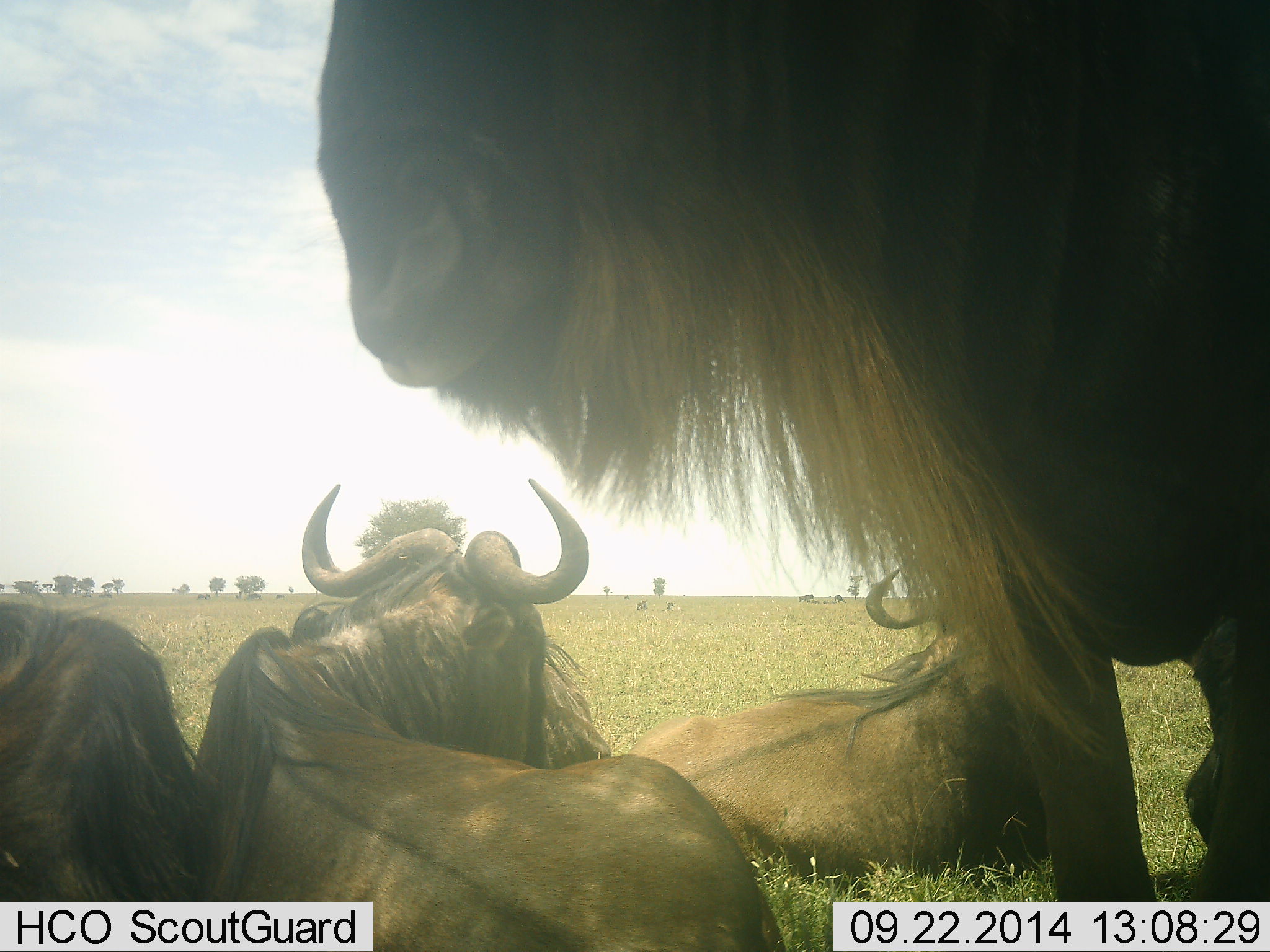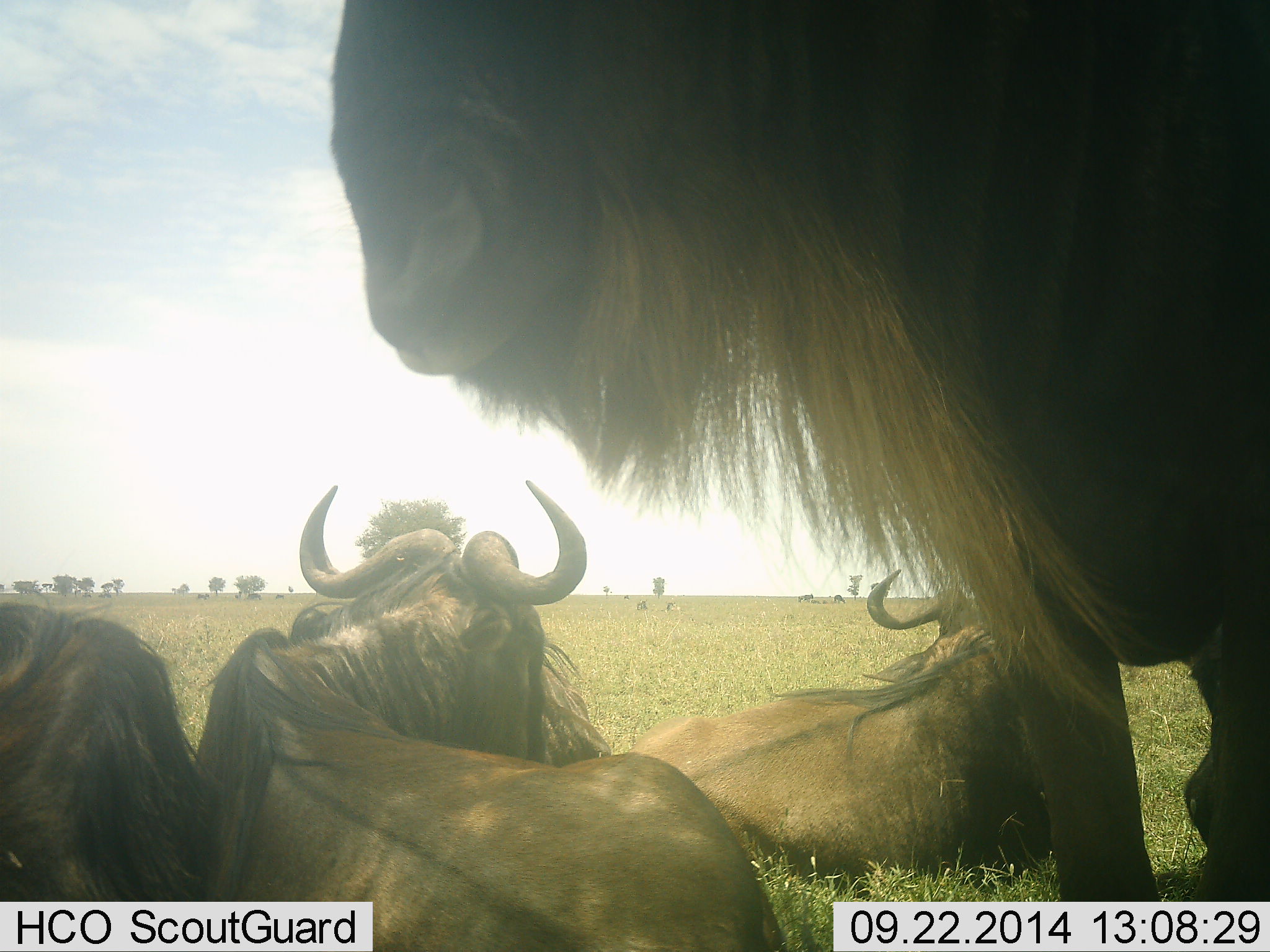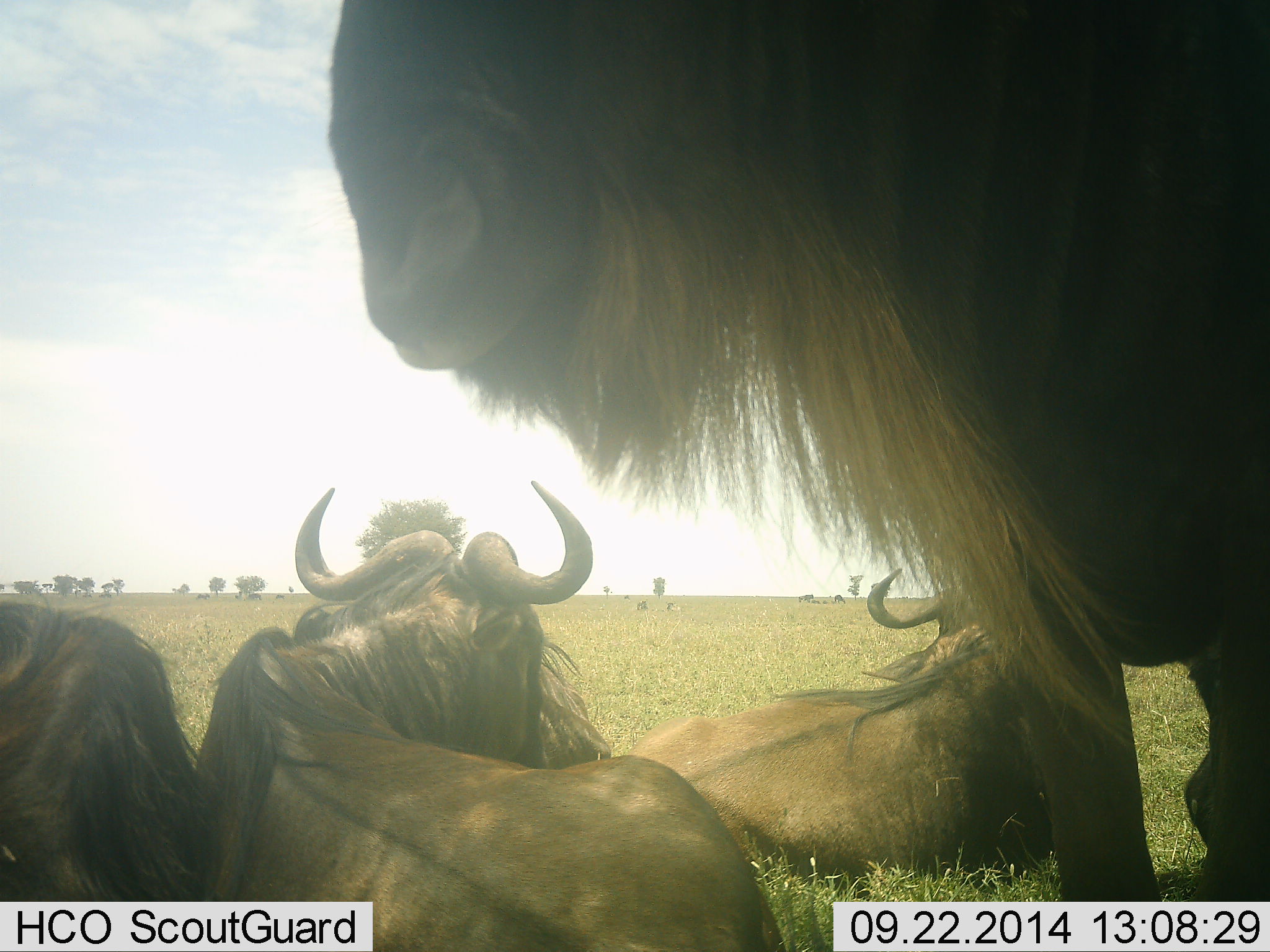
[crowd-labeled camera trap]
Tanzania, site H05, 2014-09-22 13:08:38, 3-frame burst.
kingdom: Animalia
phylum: Chordata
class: Mammalia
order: Artiodactyla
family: Bovidae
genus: Connochaetes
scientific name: Connochaetes taurinus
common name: blue wildebeest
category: wildebeest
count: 4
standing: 50%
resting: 100%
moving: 0%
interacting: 0%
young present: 0%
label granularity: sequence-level